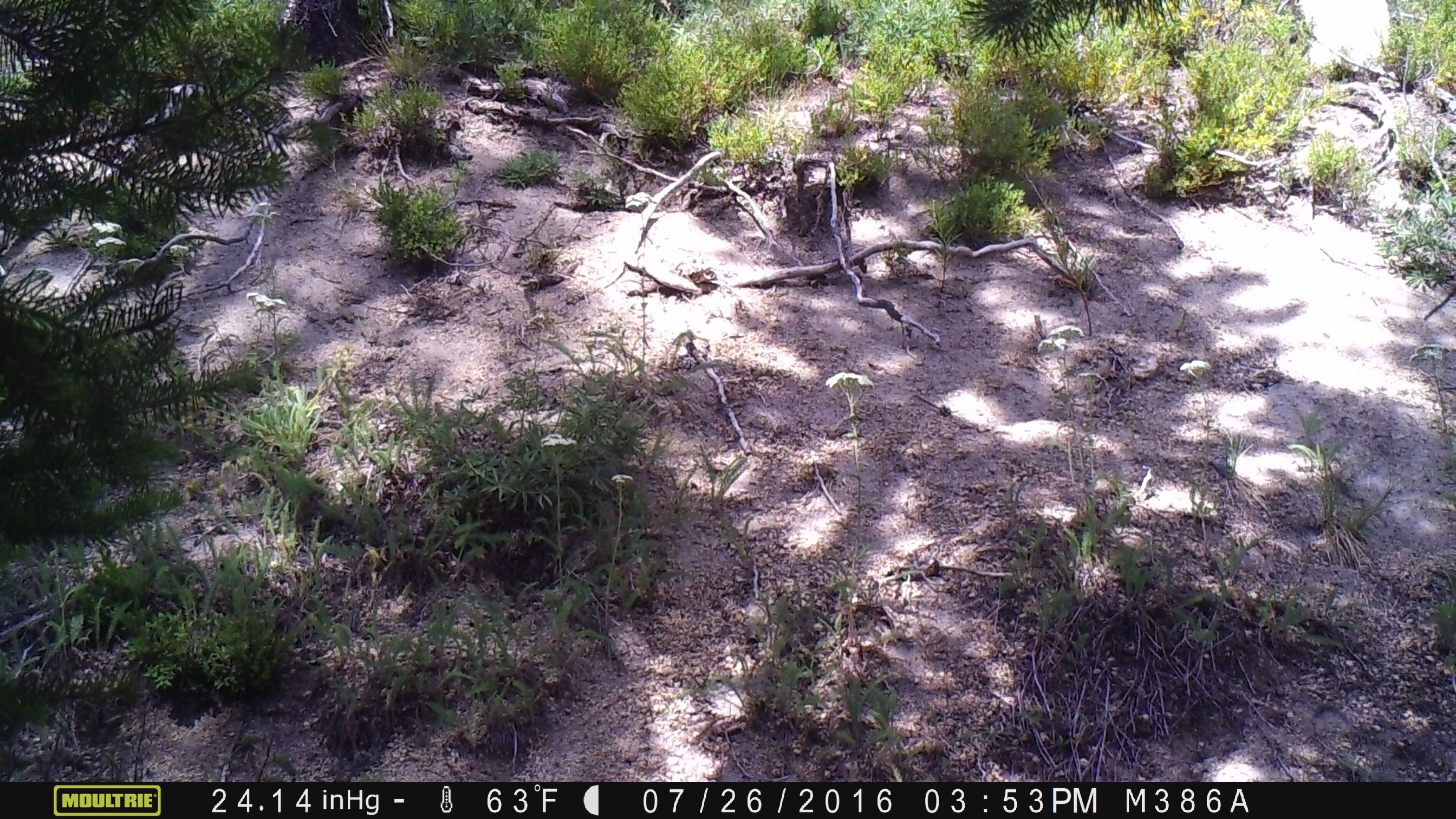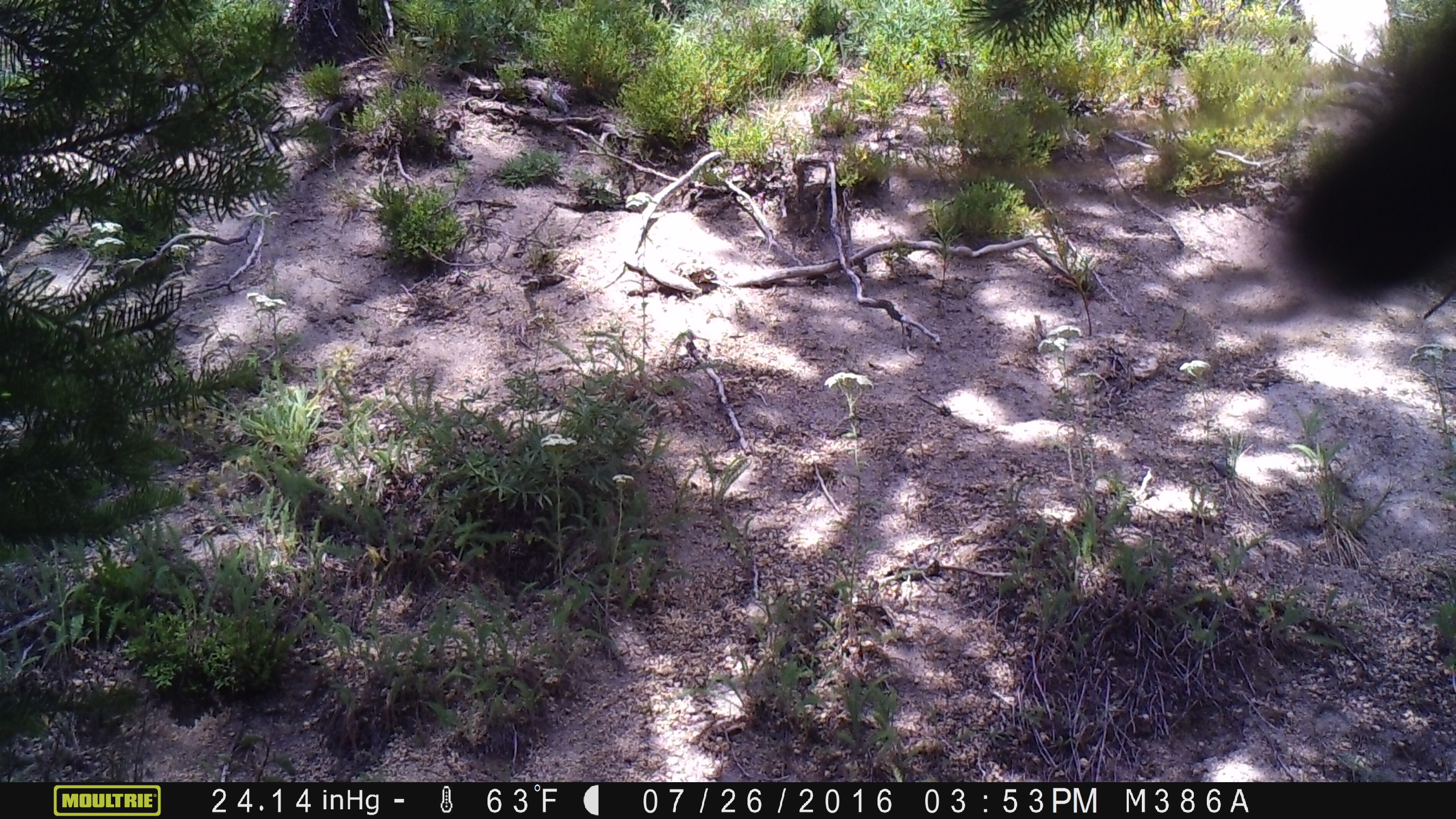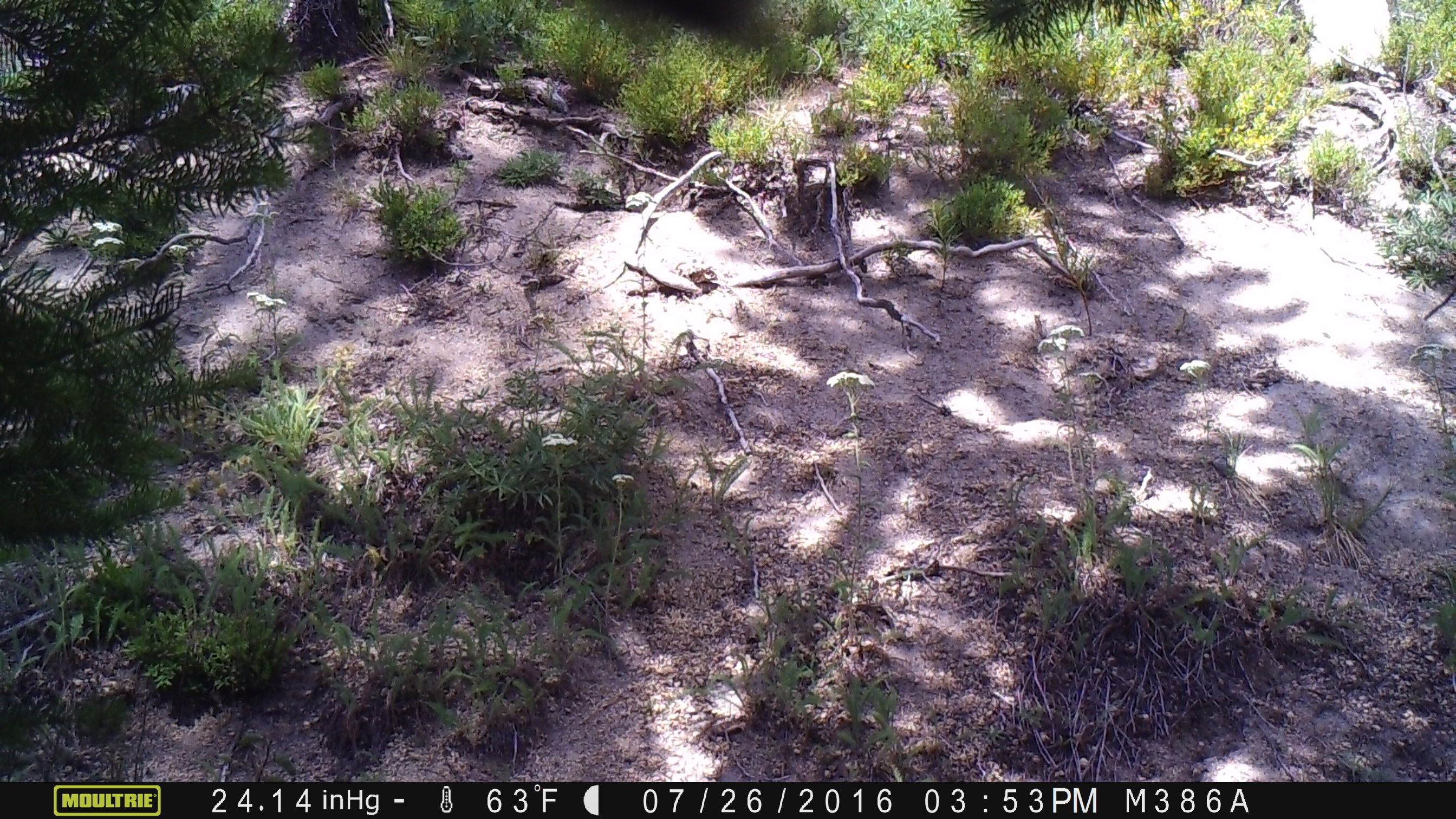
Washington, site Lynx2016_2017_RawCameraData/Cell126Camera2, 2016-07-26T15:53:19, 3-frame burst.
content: unidentified animal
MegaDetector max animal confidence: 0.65